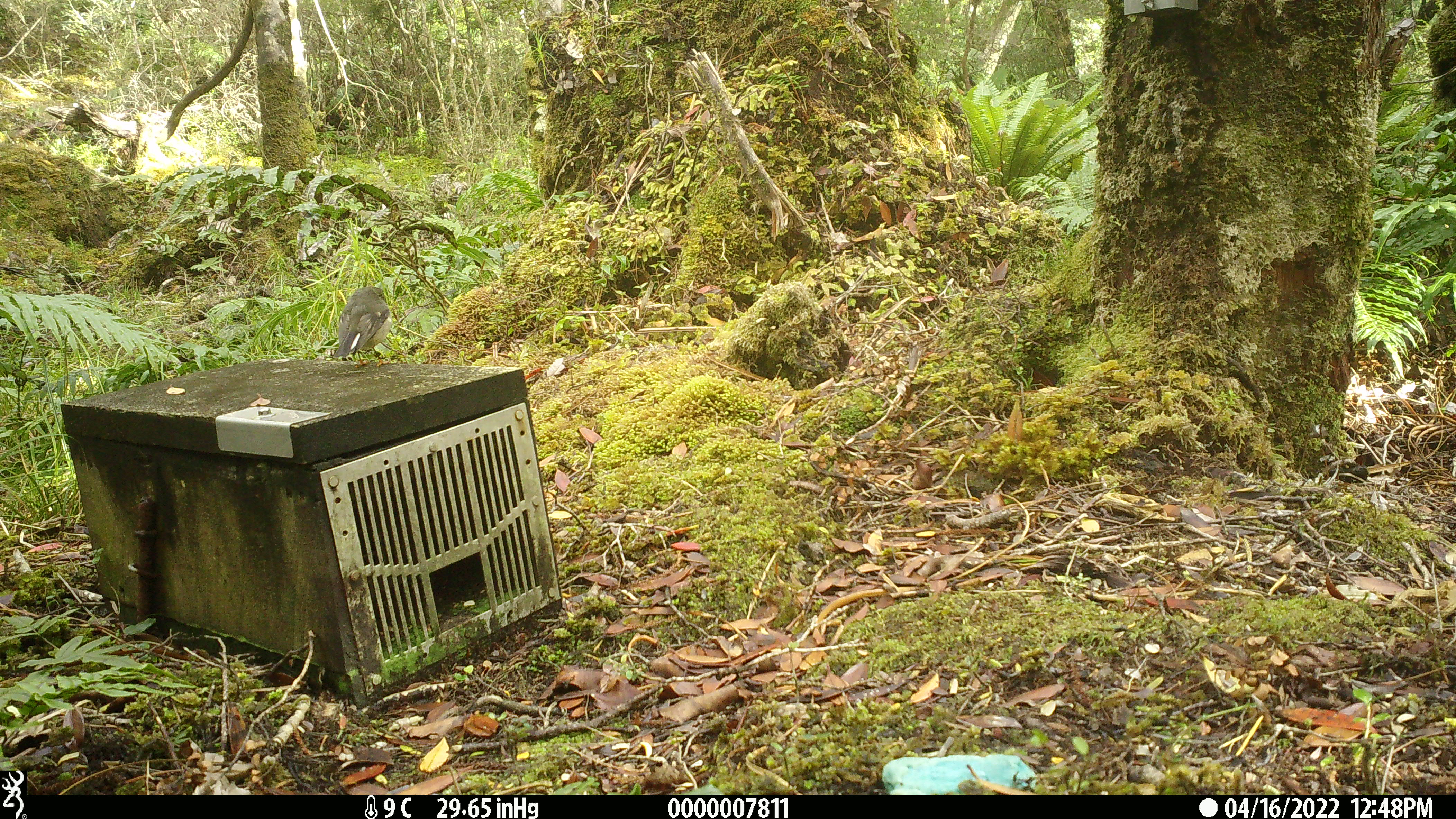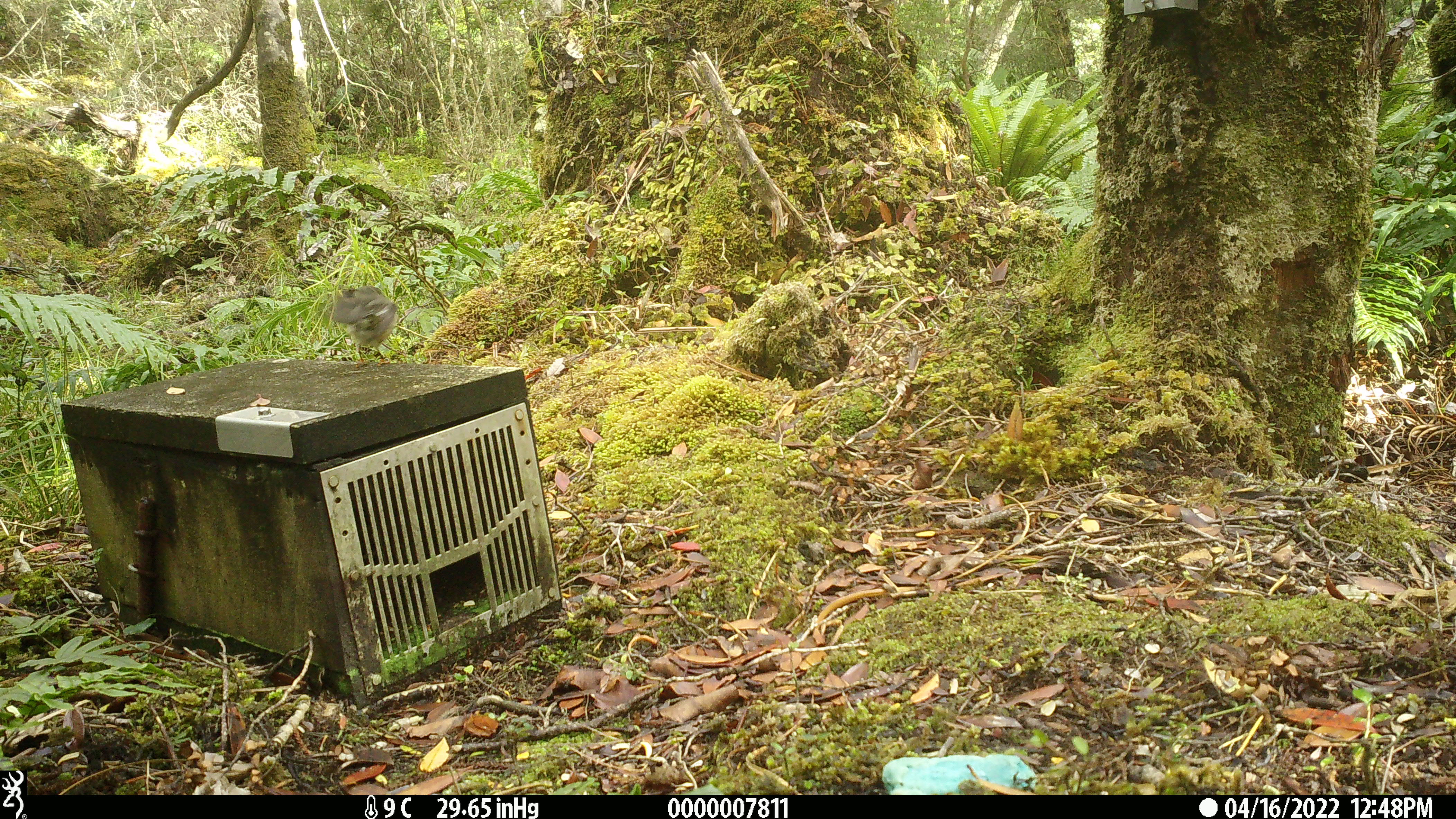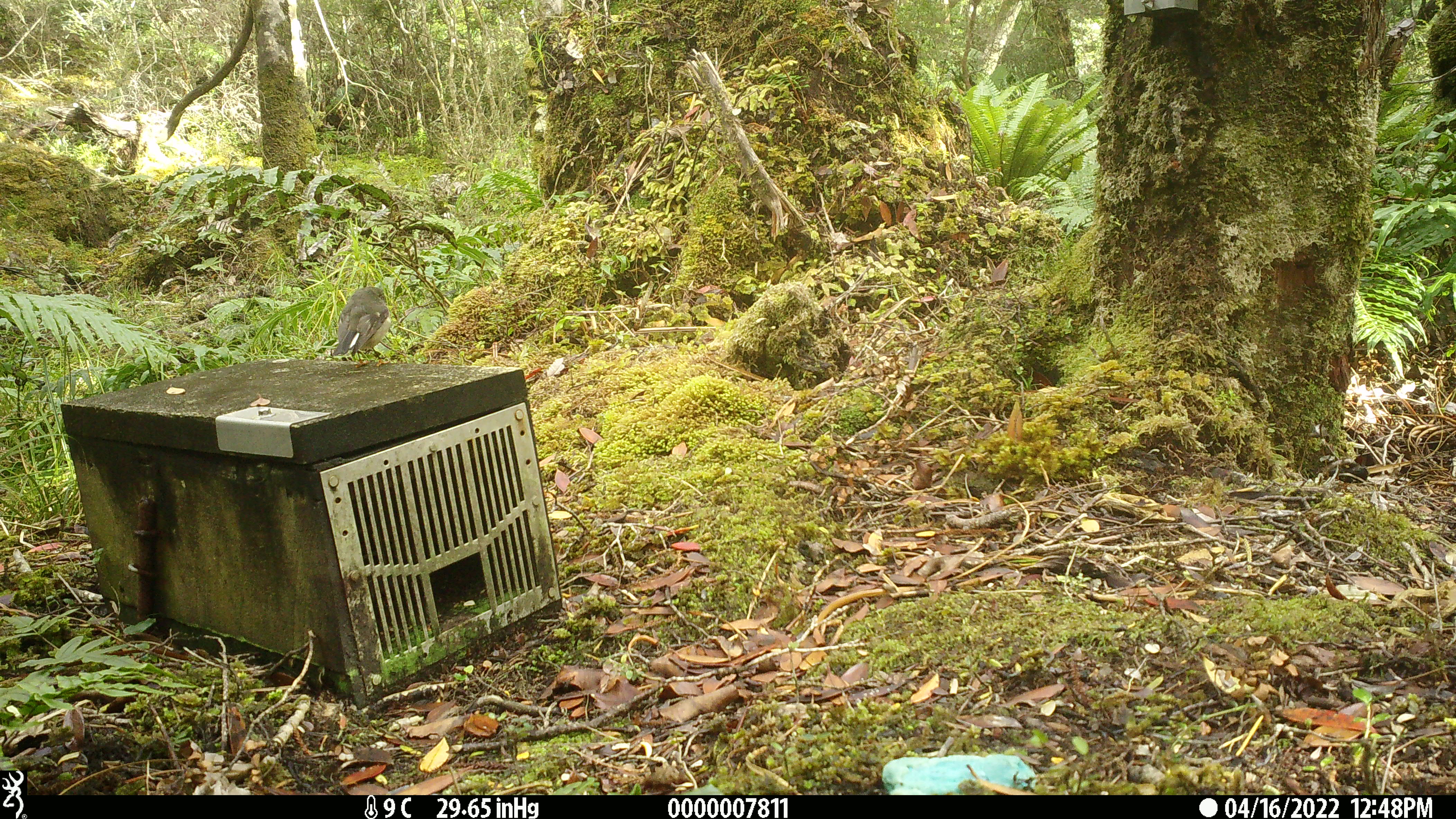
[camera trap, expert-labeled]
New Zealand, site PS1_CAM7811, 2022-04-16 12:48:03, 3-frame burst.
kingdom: Animalia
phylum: Chordata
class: Aves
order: Passeriformes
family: Petroicidae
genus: Petroica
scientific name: Petroica macrocephala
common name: tomtit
Tomtit (Petroica macrocephala).